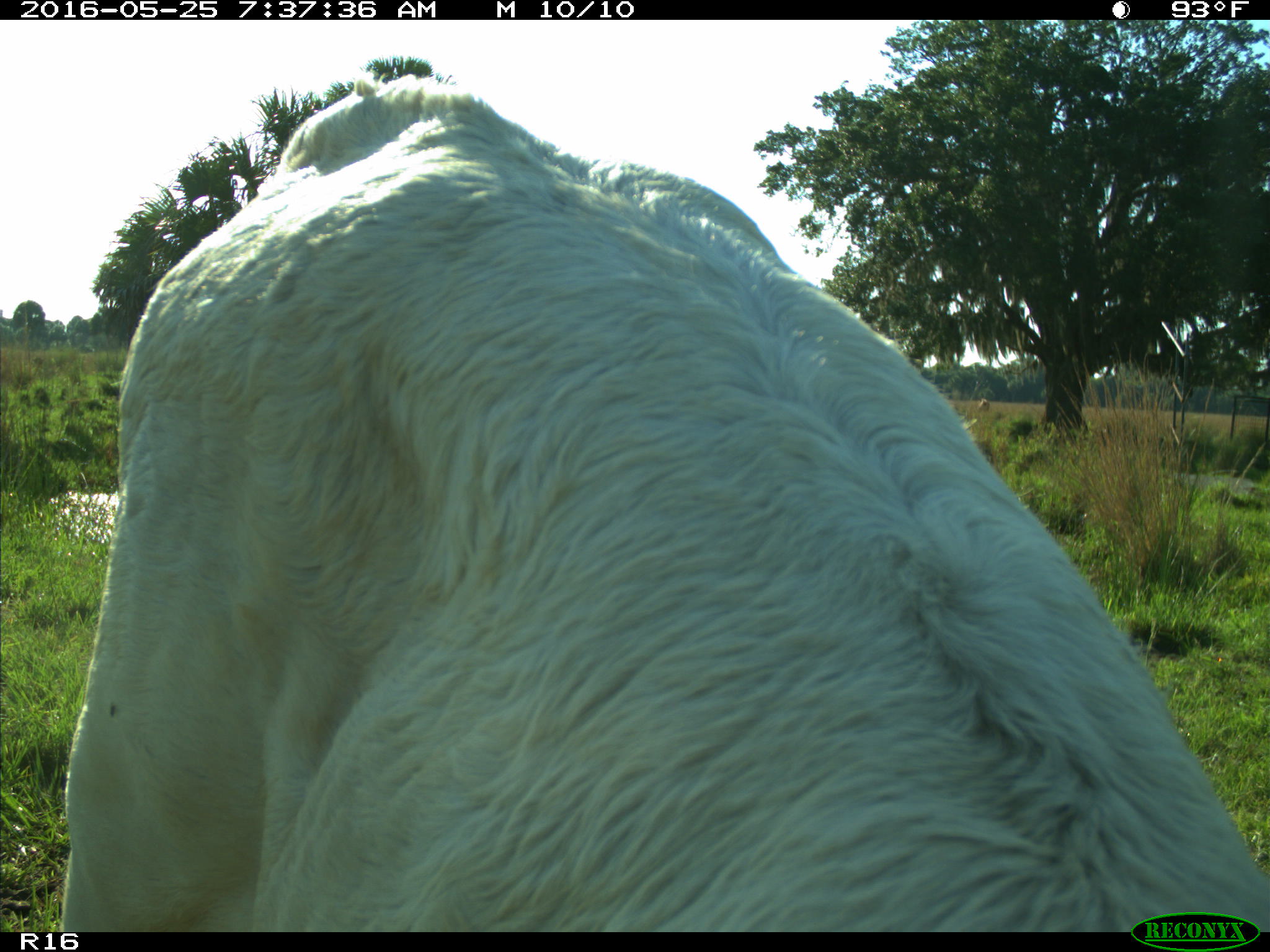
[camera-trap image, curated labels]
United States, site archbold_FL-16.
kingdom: Animalia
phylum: Chordata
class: Mammalia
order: Artiodactyla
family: Bovidae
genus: Bos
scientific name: Bos taurus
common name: domestic cow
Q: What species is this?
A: Bos taurus (domestic cow).